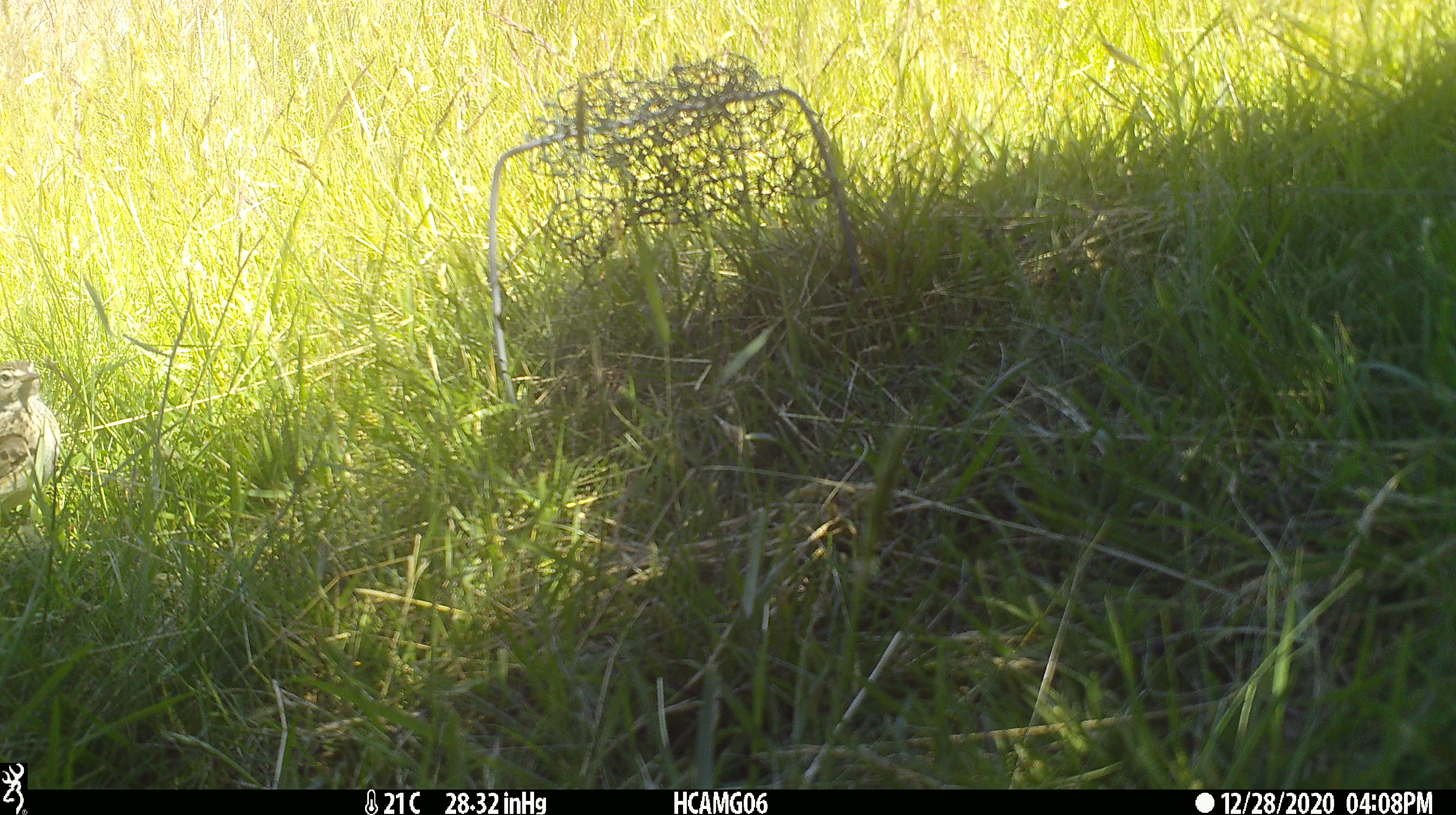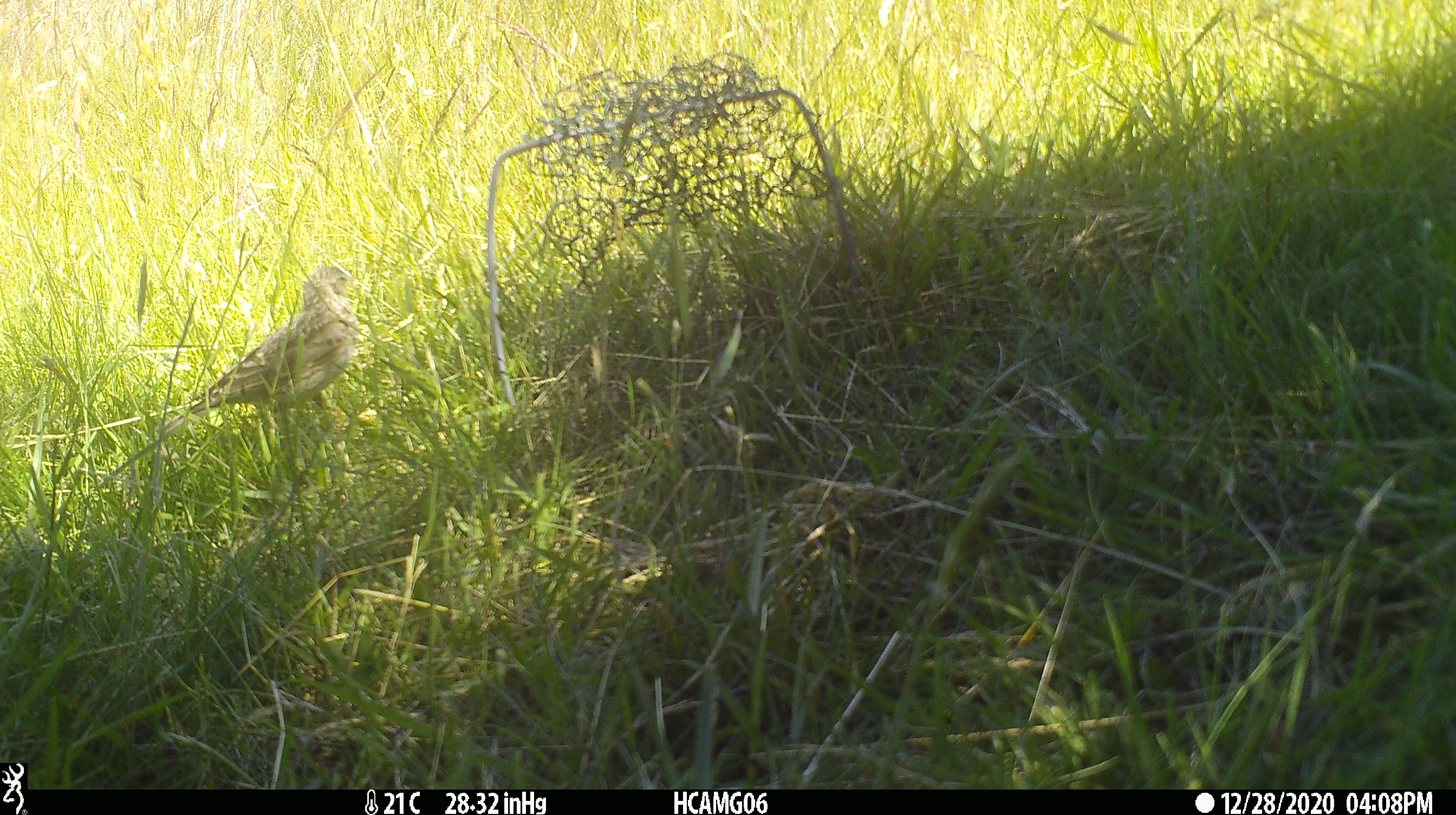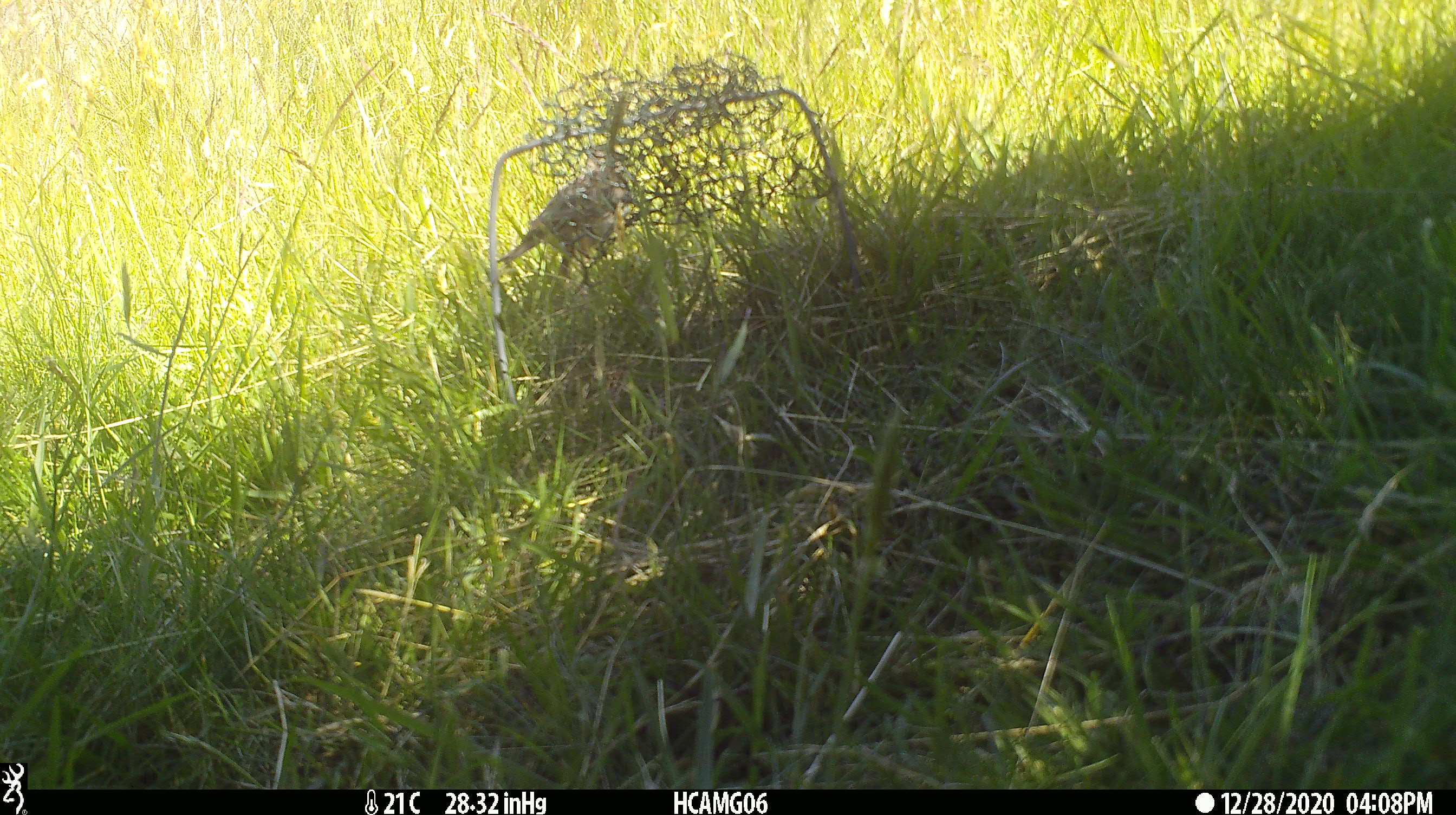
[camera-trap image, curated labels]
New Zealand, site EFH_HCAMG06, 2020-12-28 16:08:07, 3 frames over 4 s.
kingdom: Animalia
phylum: Chordata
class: Aves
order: Passeriformes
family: Motacillidae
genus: Anthus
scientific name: Anthus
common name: pipit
Pipit (Anthus).